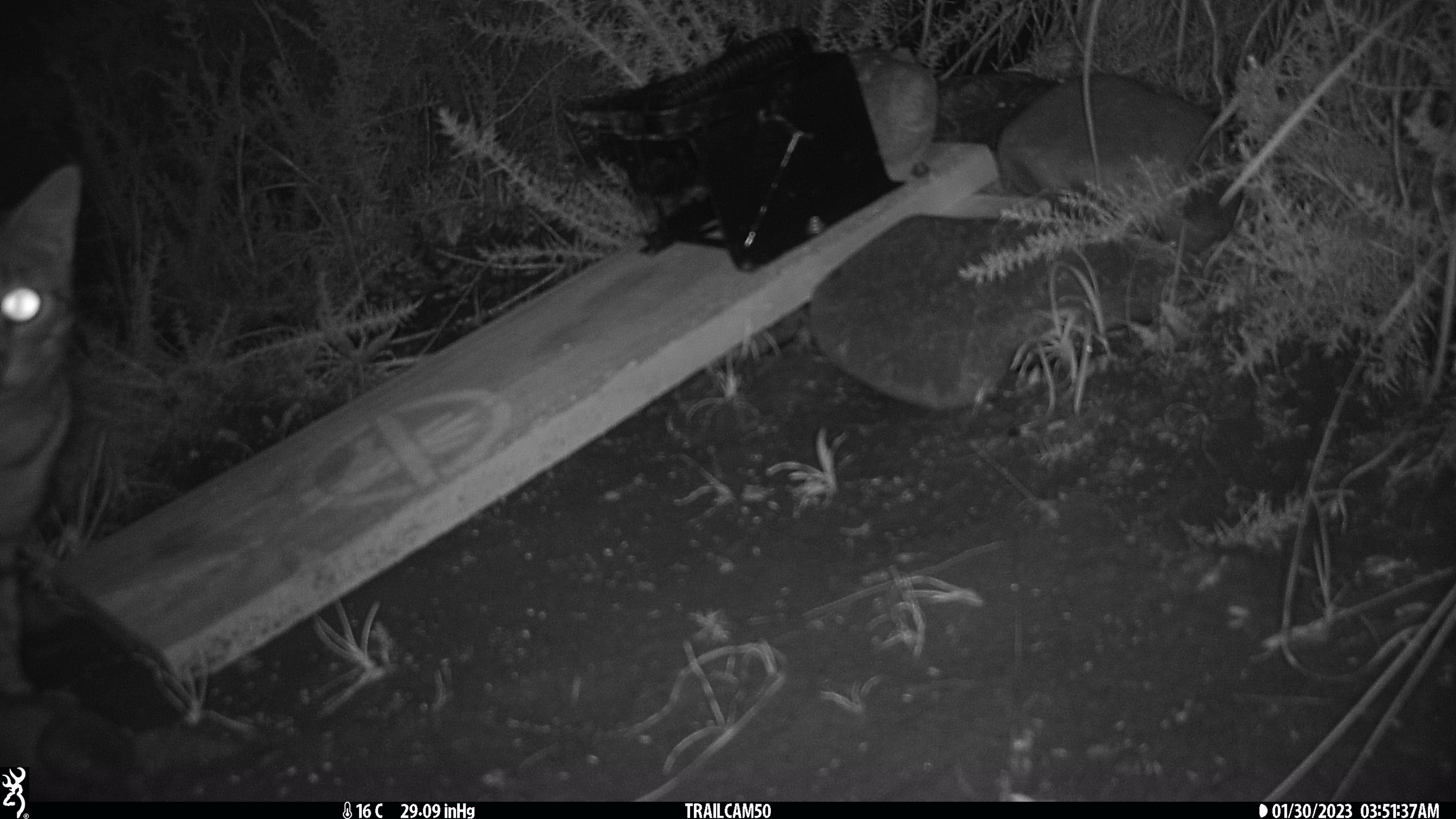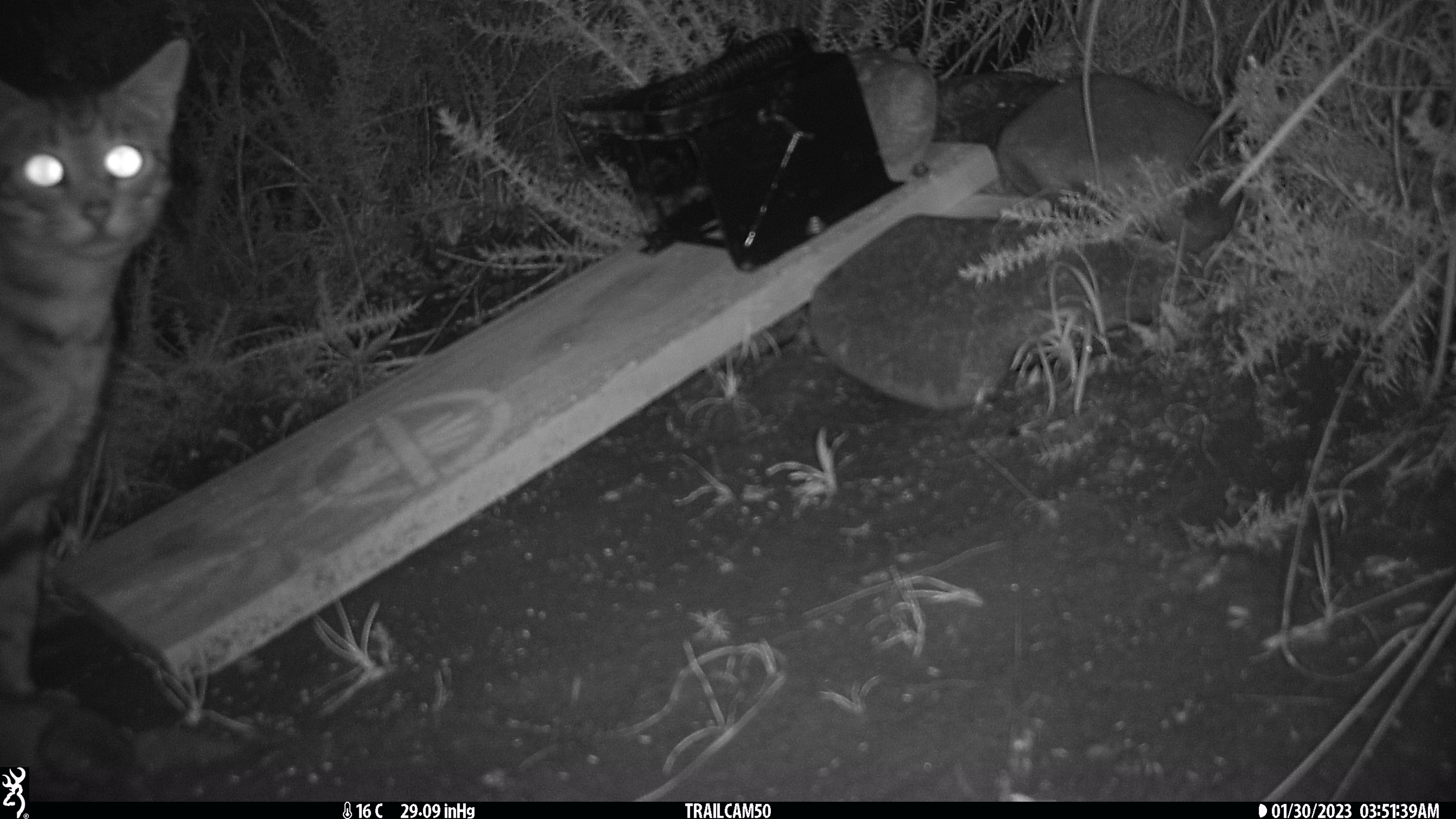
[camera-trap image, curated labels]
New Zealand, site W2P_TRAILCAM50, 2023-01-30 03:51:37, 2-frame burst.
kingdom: Animalia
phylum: Chordata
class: Mammalia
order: Carnivora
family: Felidae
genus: Felis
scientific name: Felis catus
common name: domestic cat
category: cat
Cat (domestic cat) (Felis catus).